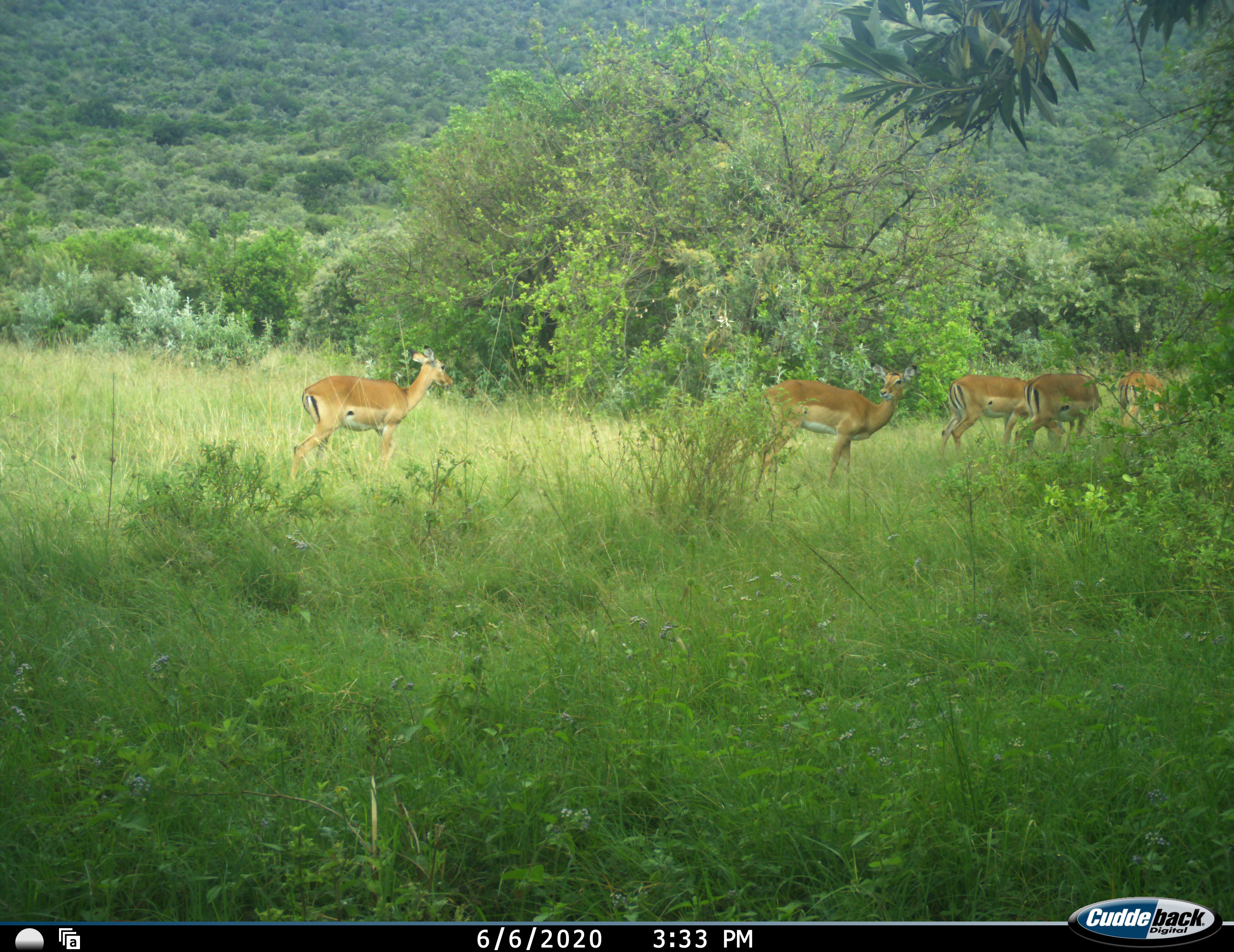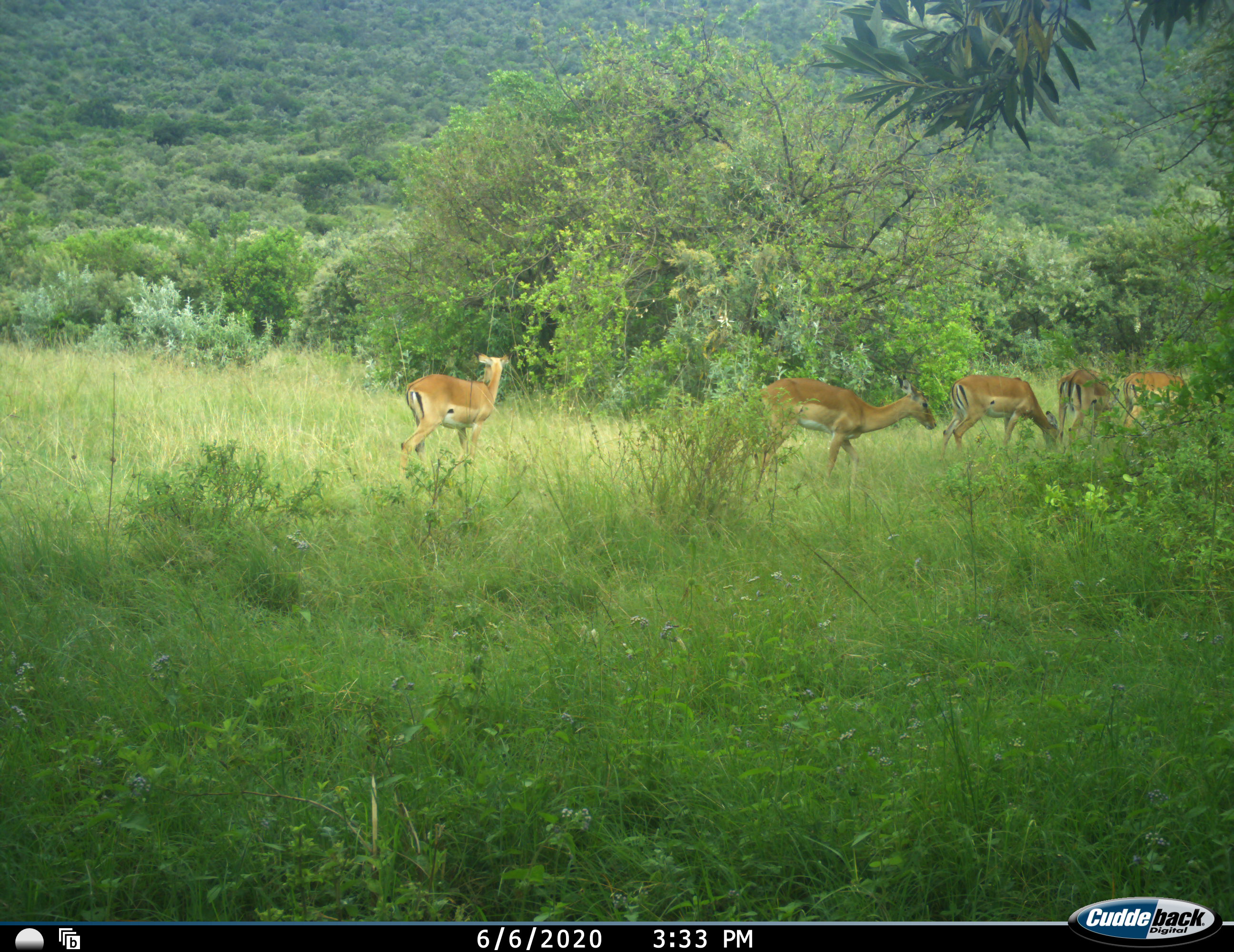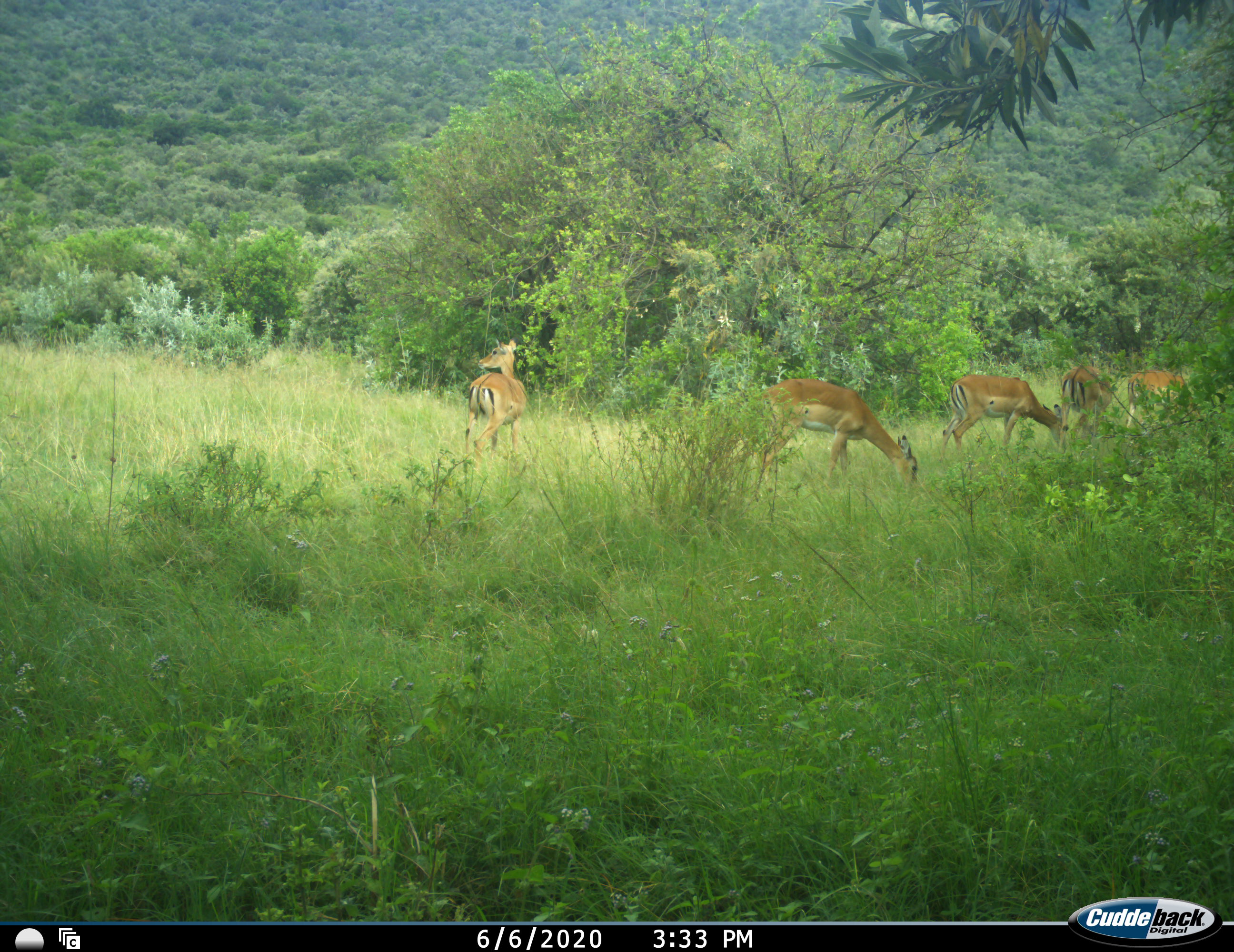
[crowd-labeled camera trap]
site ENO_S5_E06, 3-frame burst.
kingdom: Animalia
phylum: Chordata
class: Mammalia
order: Artiodactyla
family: Bovidae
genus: Aepyceros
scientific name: Aepyceros melampus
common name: impala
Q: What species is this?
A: Impala (Aepyceros melampus).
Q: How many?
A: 5.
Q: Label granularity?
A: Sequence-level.